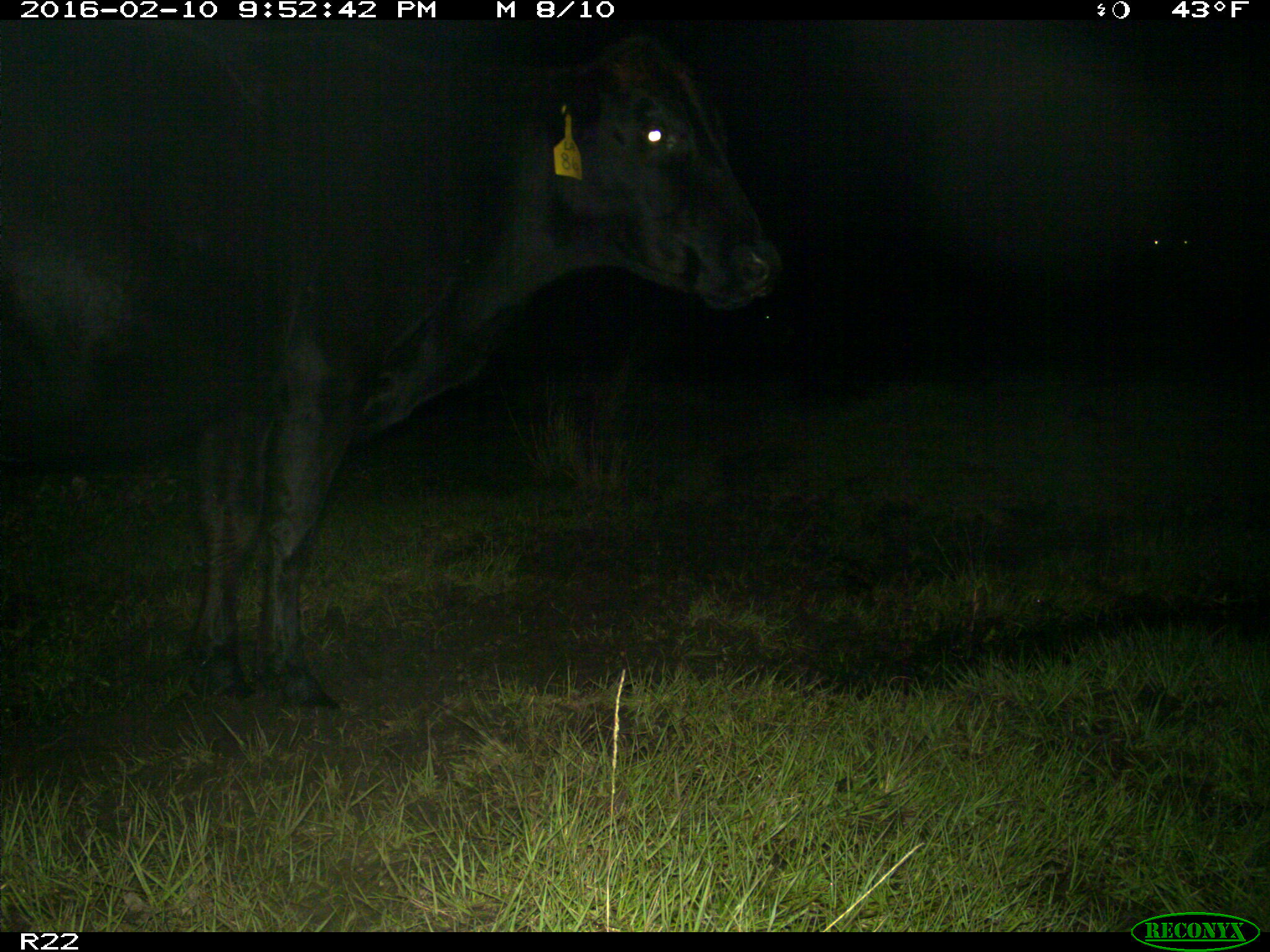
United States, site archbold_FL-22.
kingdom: Animalia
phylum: Chordata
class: Mammalia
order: Artiodactyla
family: Bovidae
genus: Bos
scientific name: Bos taurus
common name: domestic cow